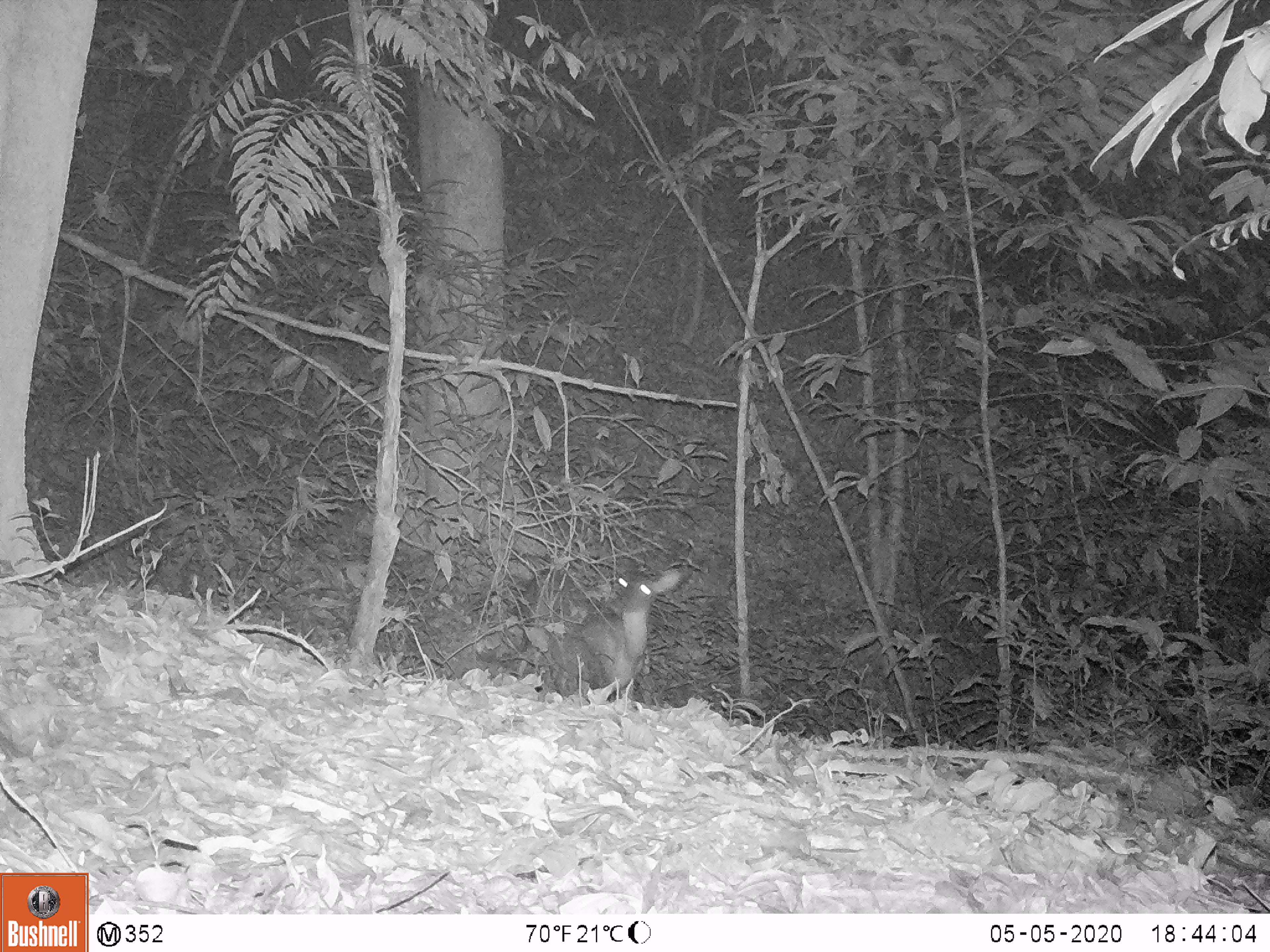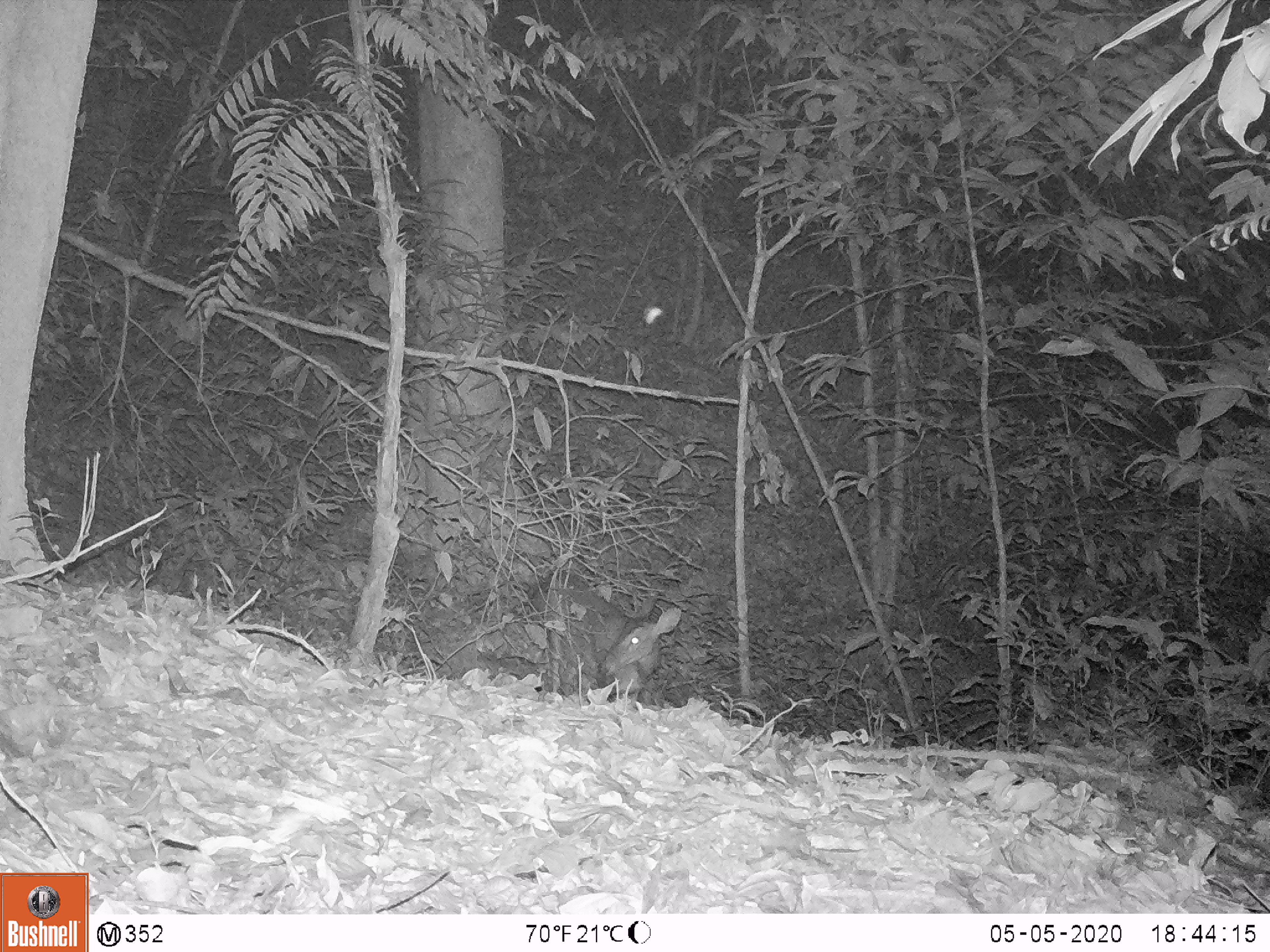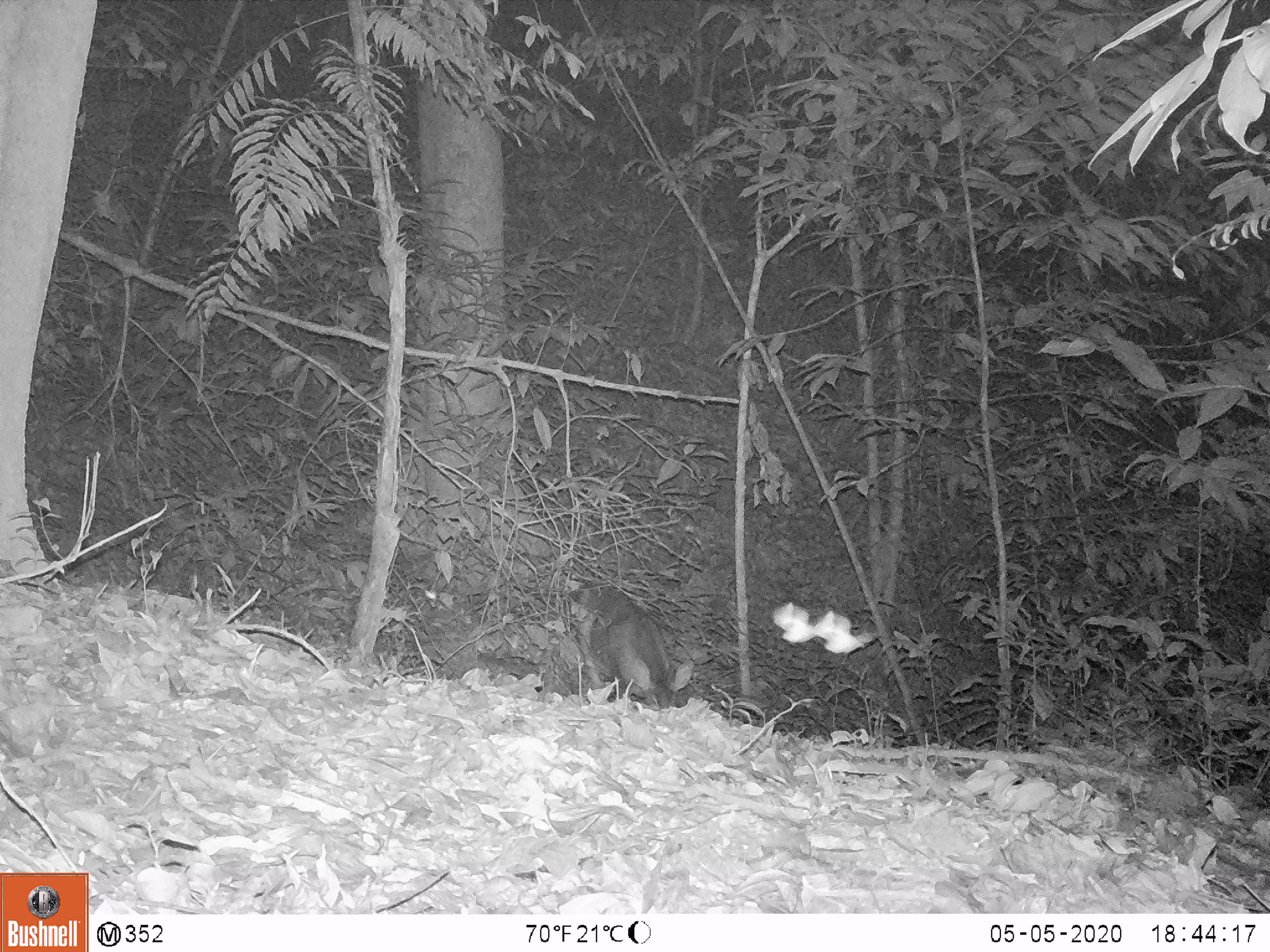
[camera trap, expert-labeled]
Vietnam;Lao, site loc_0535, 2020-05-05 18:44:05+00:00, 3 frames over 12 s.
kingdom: Animalia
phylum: Chordata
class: Mammalia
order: Artiodactyla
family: Cervidae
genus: Muntiacus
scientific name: Muntiacus vuquangensis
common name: large-antlered muntjac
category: large antlered muntjac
Large antlered muntjac (large-antlered muntjac) (Muntiacus vuquangensis). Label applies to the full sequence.